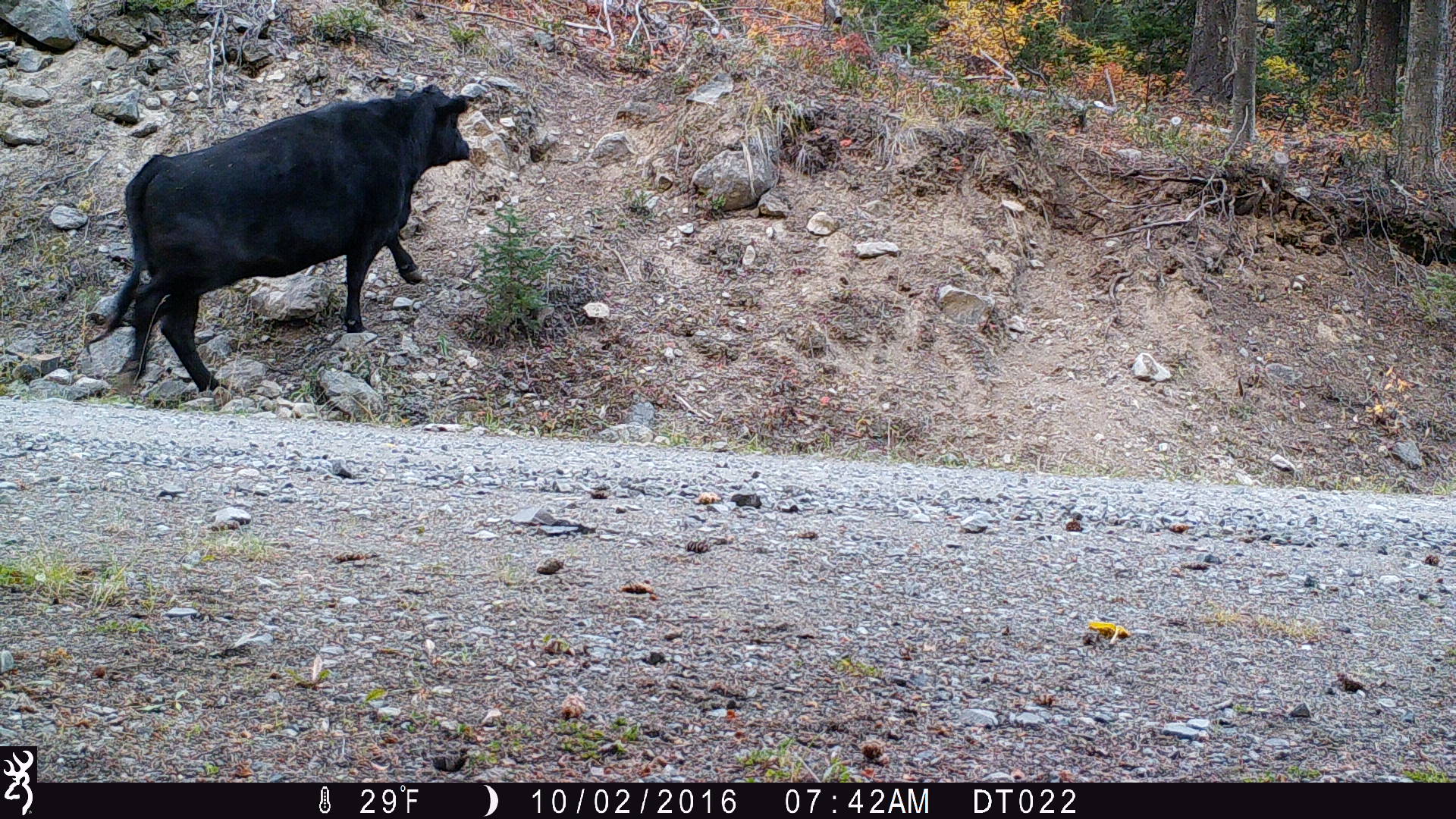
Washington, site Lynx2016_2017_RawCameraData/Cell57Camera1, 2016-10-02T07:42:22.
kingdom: Animalia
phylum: Chordata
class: Mammalia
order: Artiodactyla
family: Bovidae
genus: Bos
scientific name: Bos taurus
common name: domestic cattle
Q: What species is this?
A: Domestic cattle (Bos taurus).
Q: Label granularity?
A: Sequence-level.